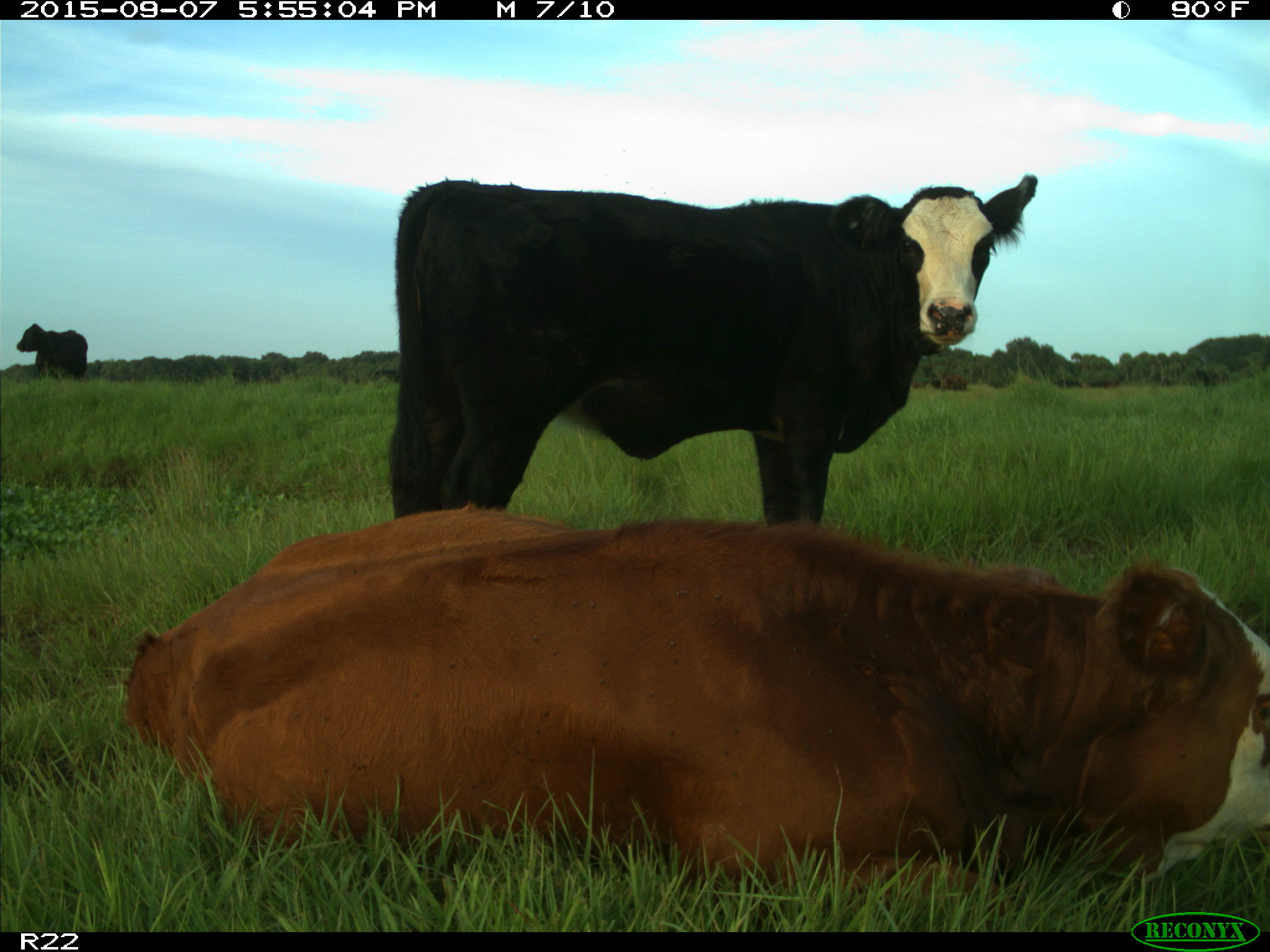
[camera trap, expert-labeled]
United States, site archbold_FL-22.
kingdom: Animalia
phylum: Chordata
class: Mammalia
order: Artiodactyla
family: Bovidae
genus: Bos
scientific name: Bos taurus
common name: domestic cow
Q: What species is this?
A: Bos taurus (domestic cow).